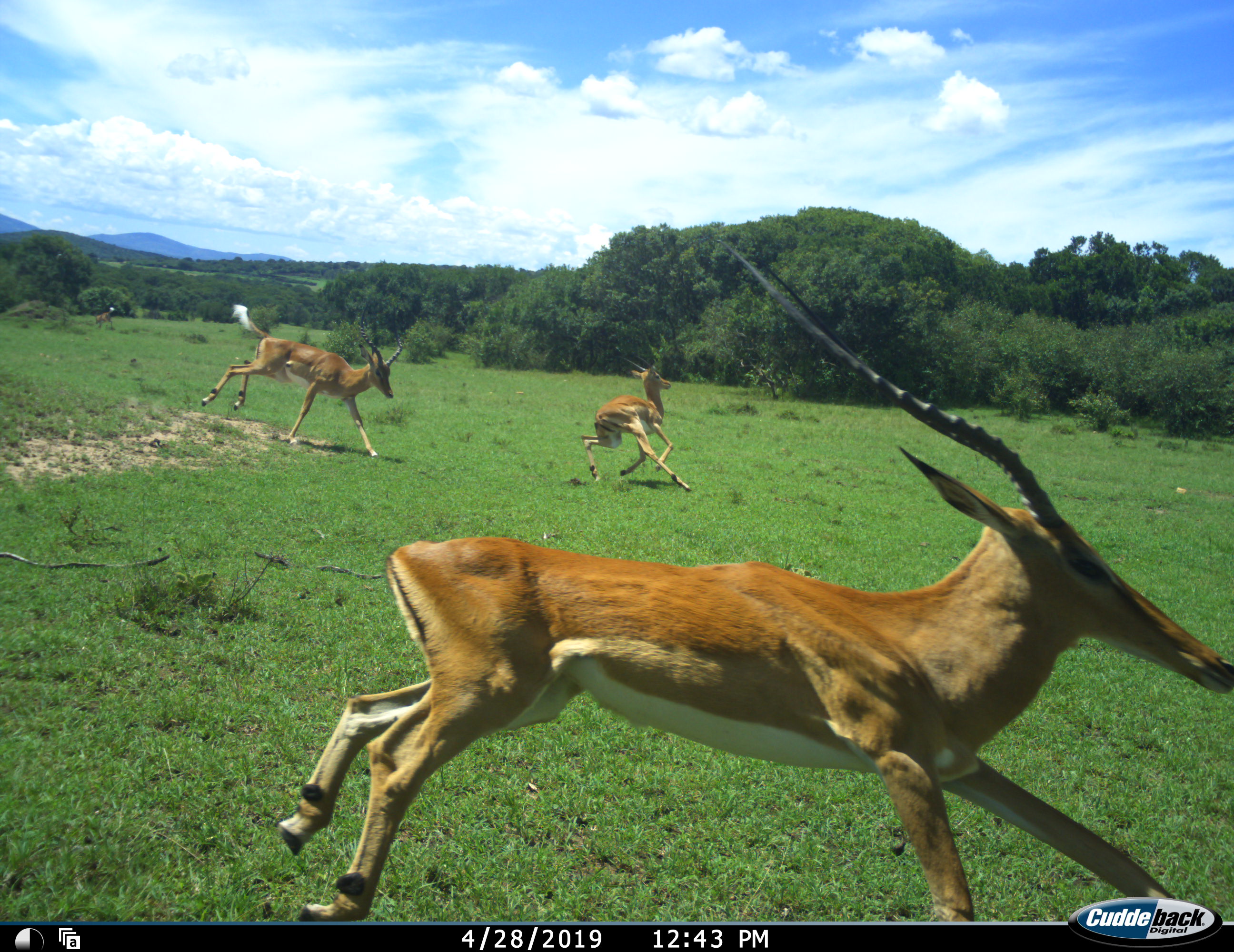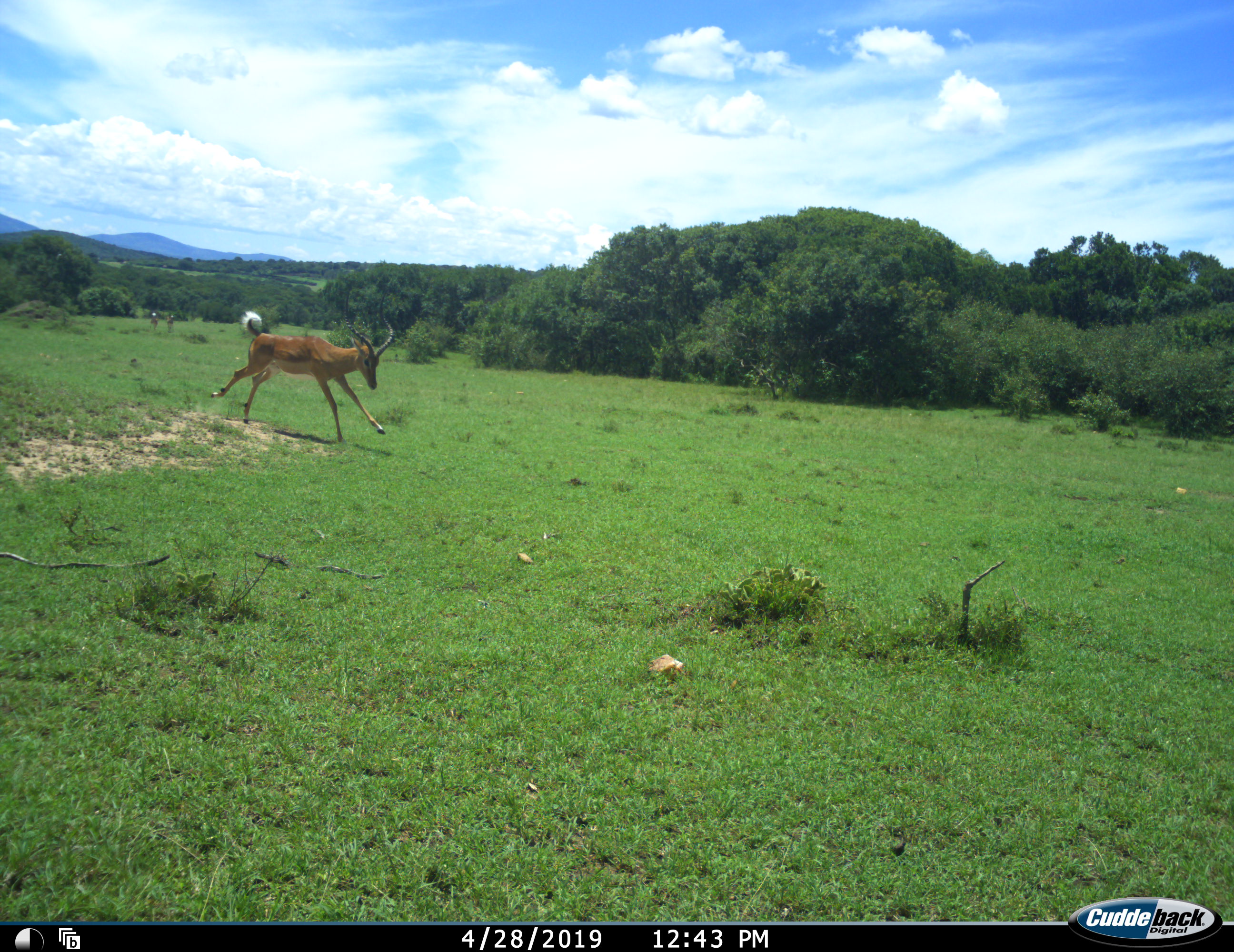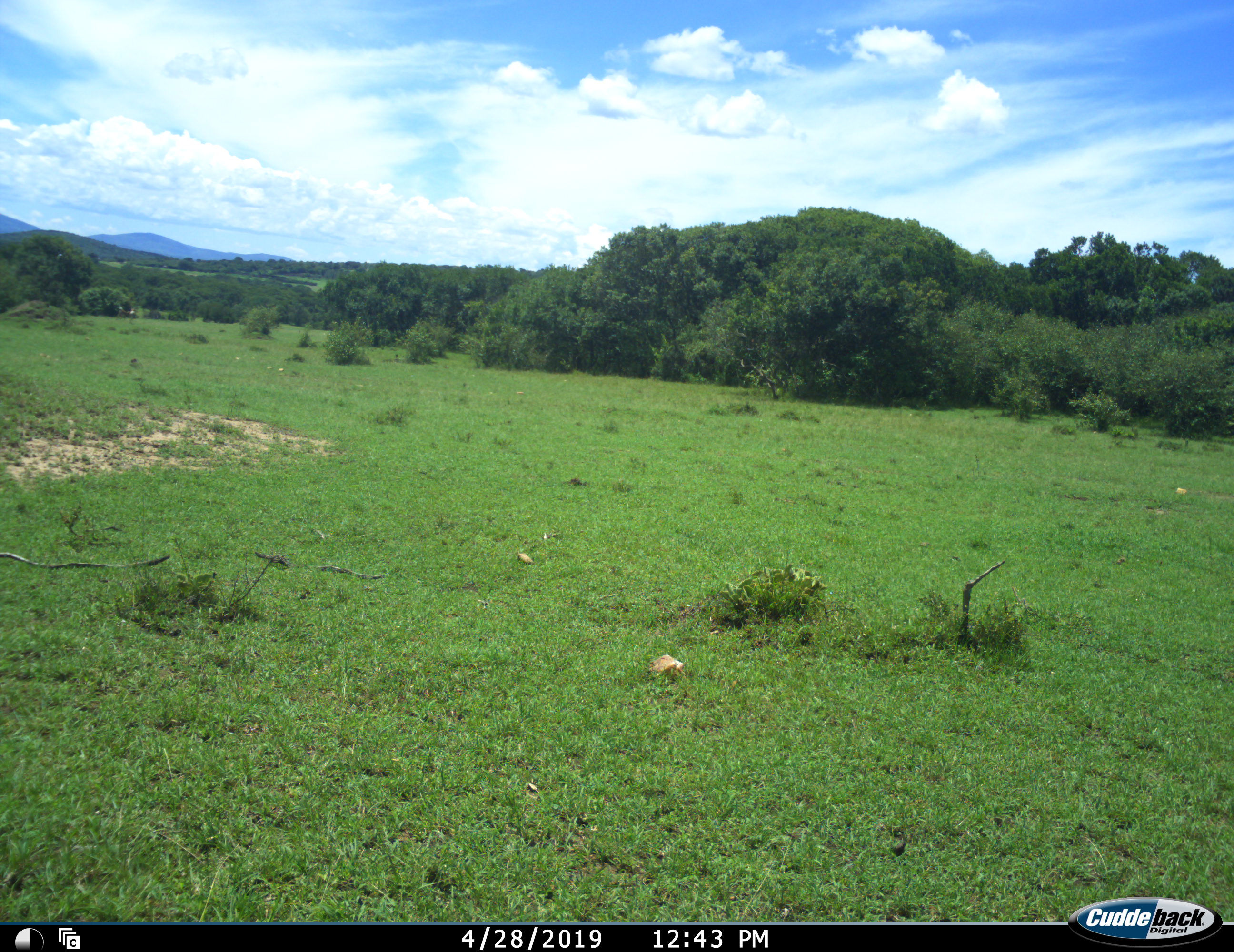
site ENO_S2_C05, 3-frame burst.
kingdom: Animalia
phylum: Chordata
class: Mammalia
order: Artiodactyla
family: Bovidae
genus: Aepyceros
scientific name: Aepyceros melampus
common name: impala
Impala (Aepyceros melampus), count 5. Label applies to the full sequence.